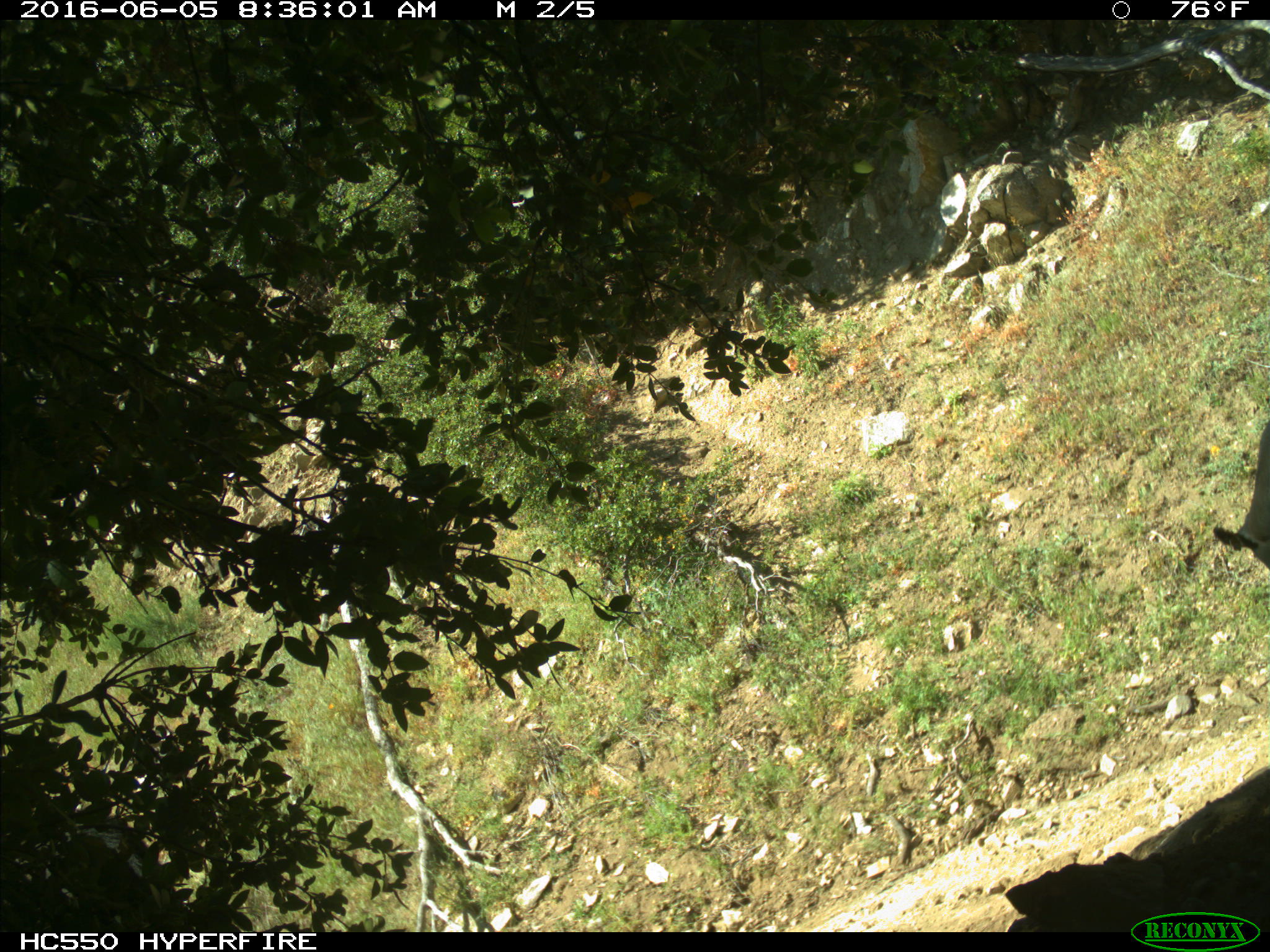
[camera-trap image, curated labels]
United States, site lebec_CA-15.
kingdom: Animalia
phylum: Chordata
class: Mammalia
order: Artiodactyla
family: Bovidae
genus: Bos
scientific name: Bos taurus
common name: domestic cow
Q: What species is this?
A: Bos taurus (domestic cow).